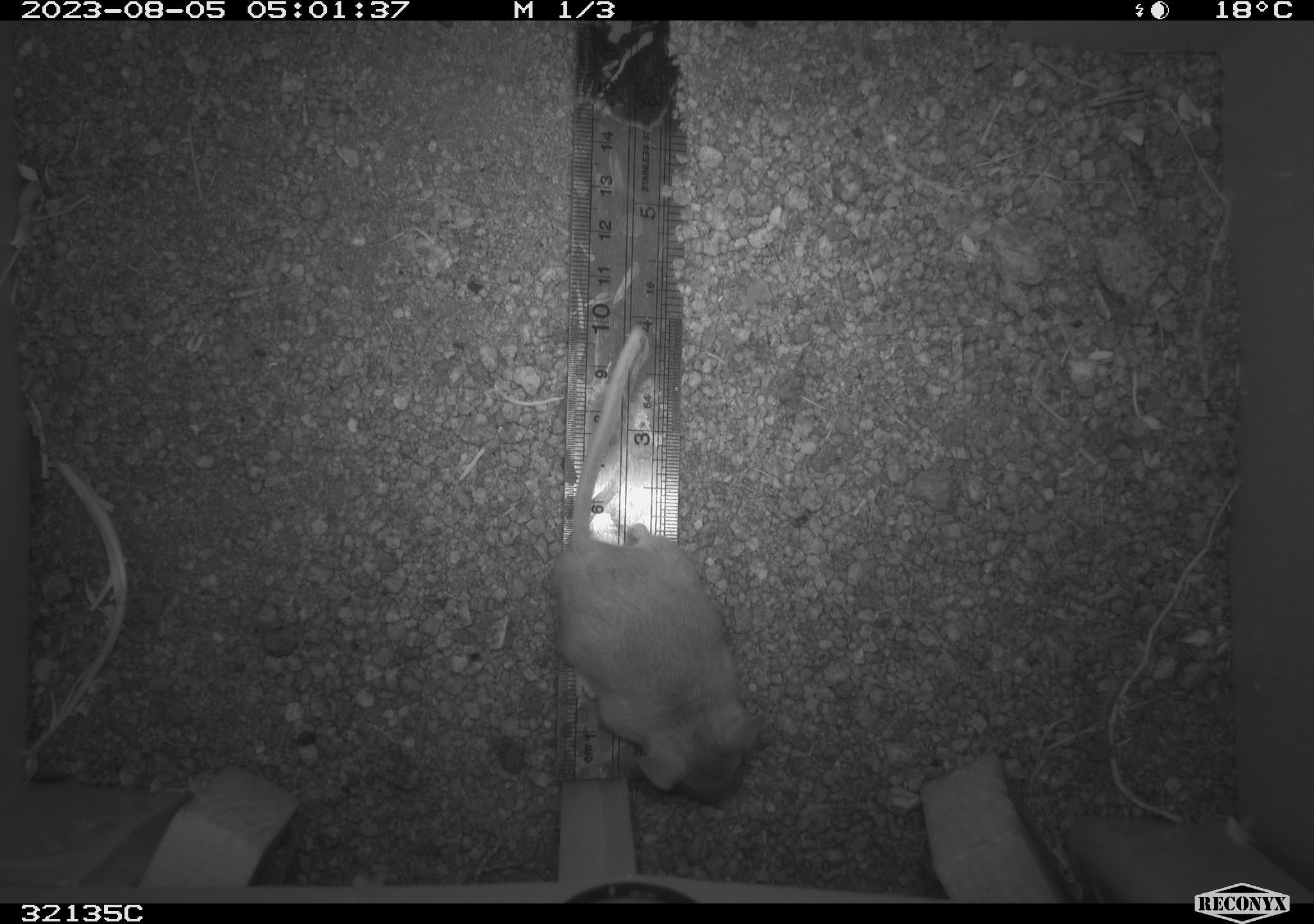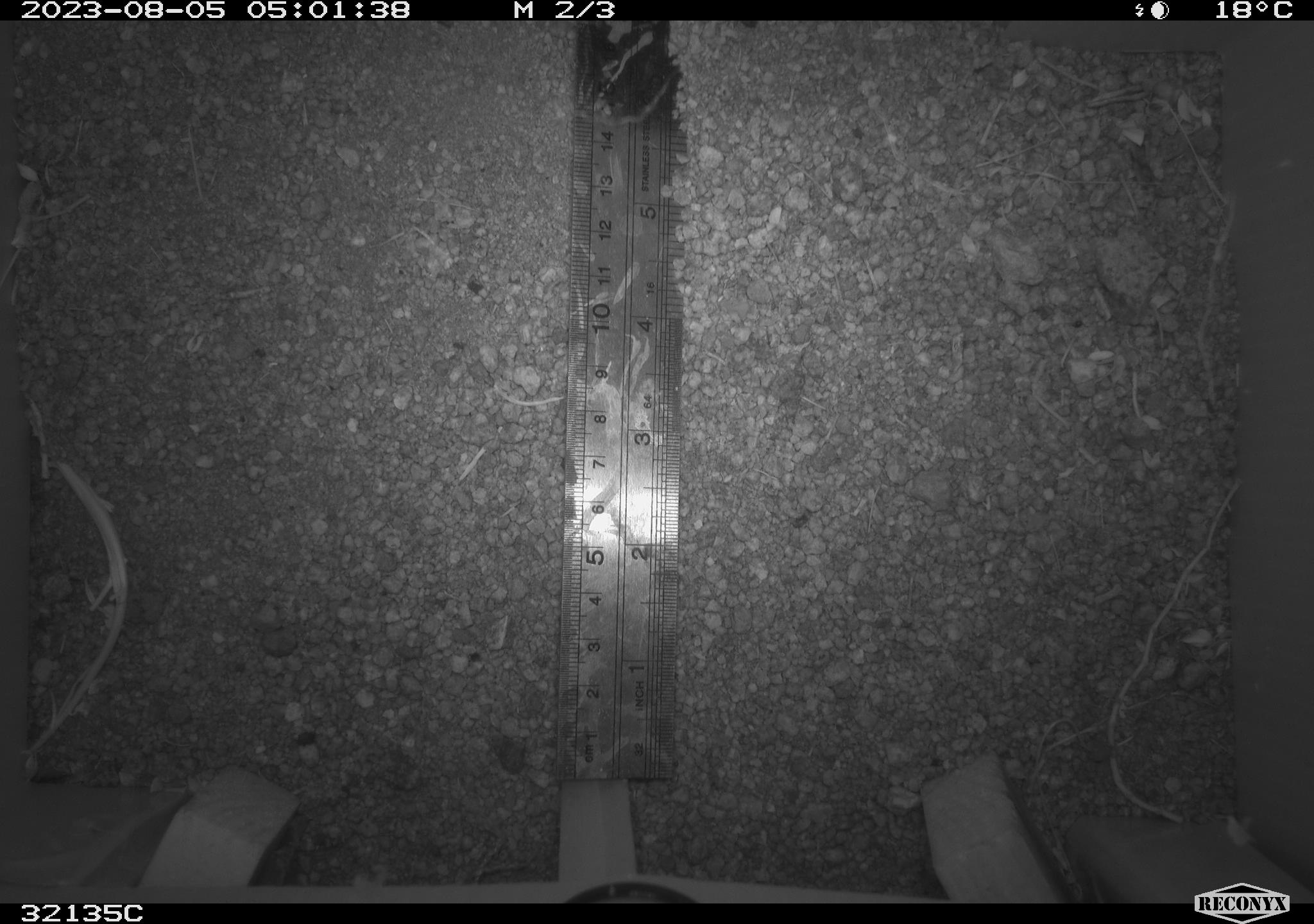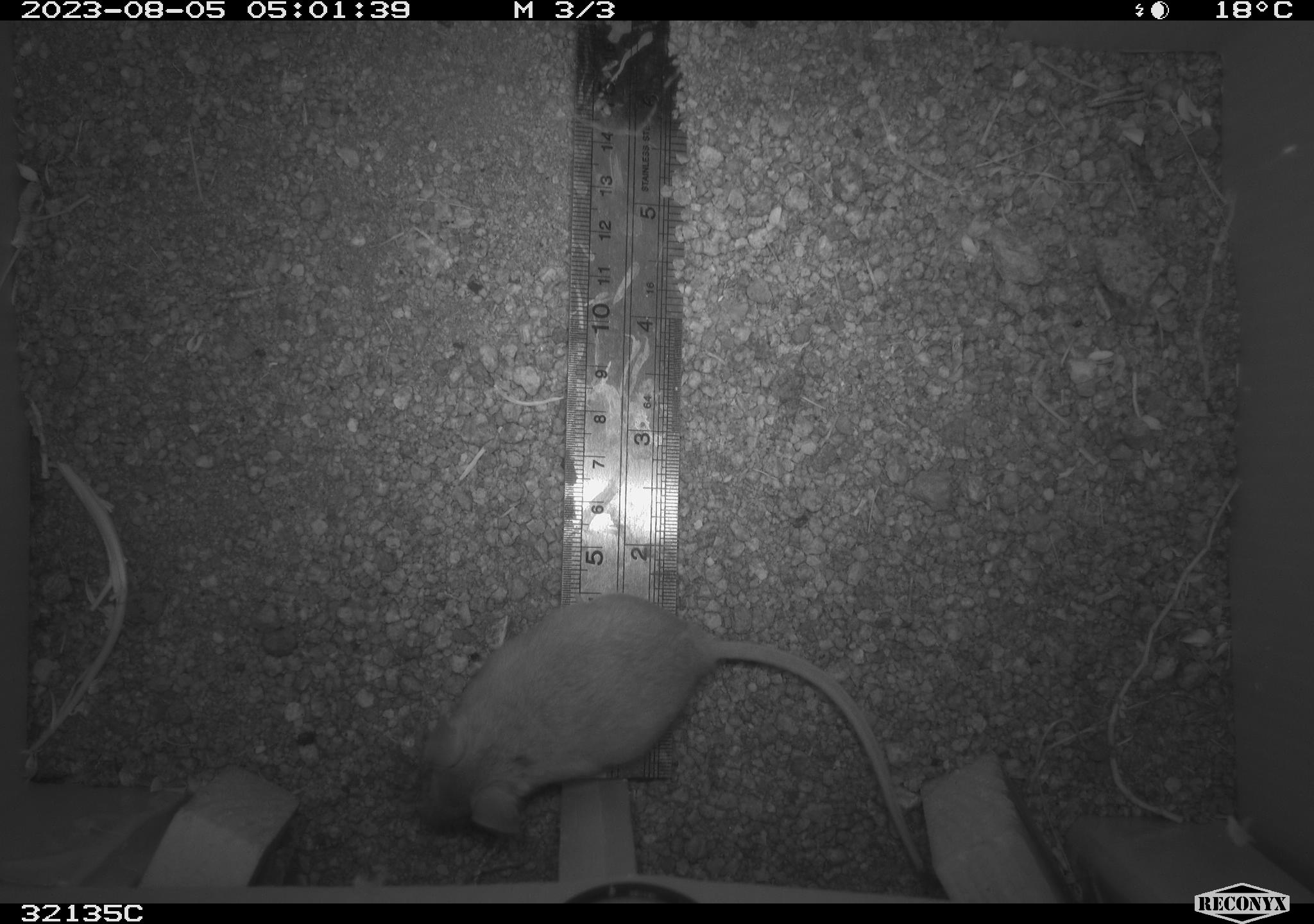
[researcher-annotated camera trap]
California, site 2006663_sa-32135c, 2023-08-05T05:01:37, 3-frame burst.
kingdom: Animalia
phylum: Chordata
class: Mammalia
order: Rodentia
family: Cricetidae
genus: Peromyscus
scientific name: Peromyscus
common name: deer mice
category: peromyscus species